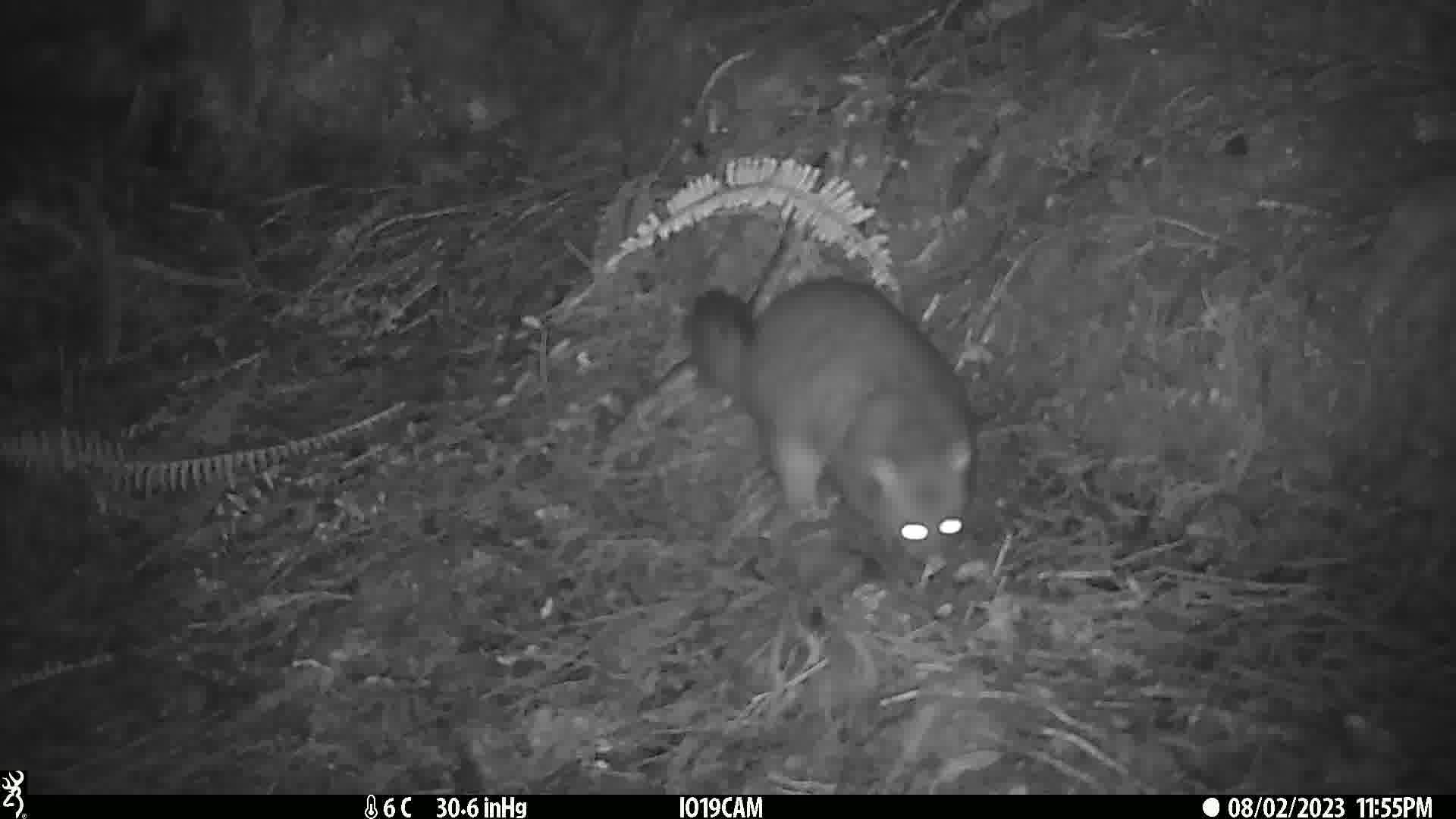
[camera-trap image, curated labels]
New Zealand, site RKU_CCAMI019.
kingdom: Animalia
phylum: Chordata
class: Mammalia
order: Diprotodontia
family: Phalangeridae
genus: Trichosurus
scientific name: Trichosurus vulpecula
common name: common brushtail possum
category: possum